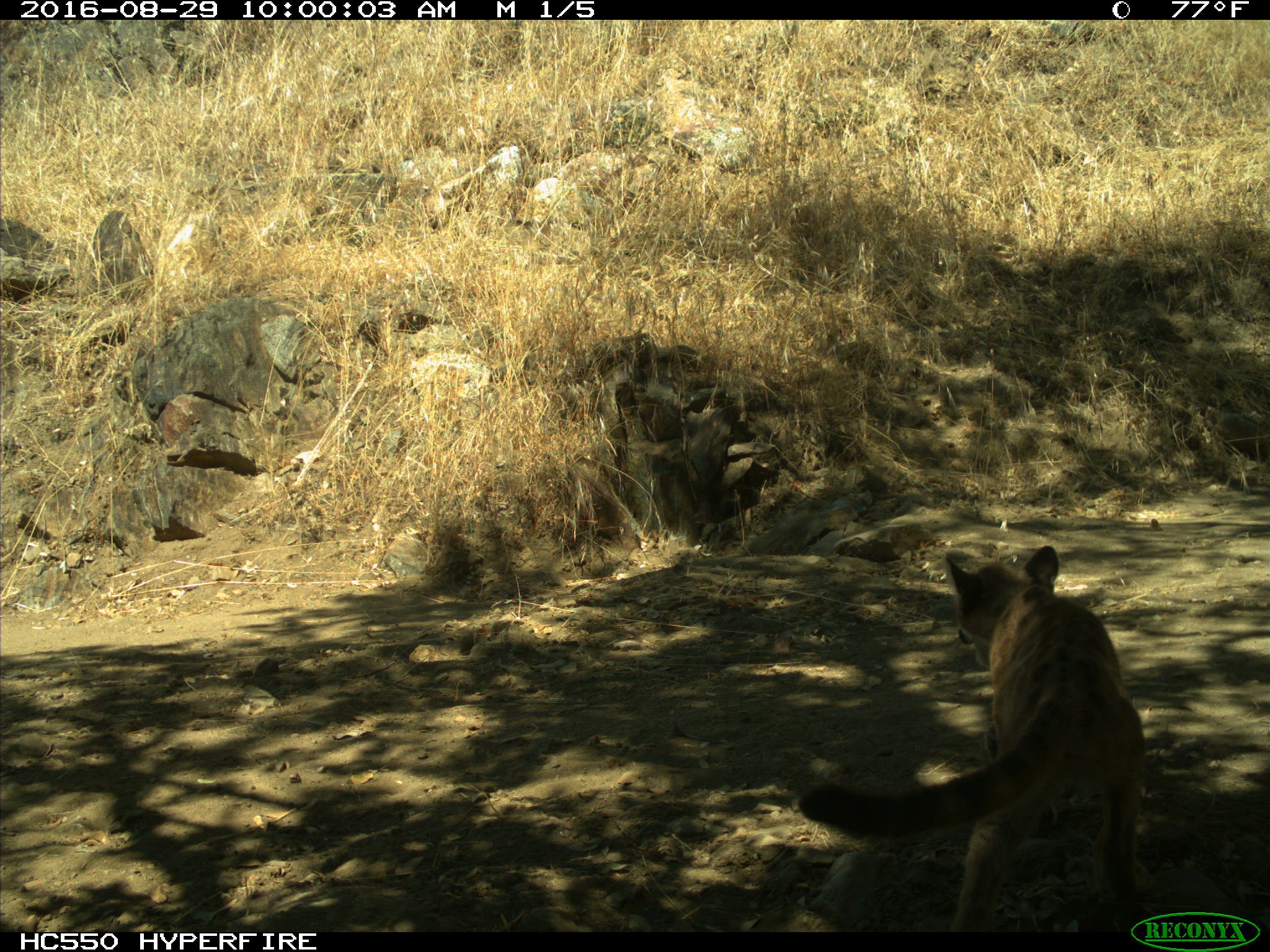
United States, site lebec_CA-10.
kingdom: Animalia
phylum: Chordata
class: Mammalia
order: Carnivora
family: Felidae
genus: Puma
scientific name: Puma concolor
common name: mountain lion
Puma concolor (mountain lion).